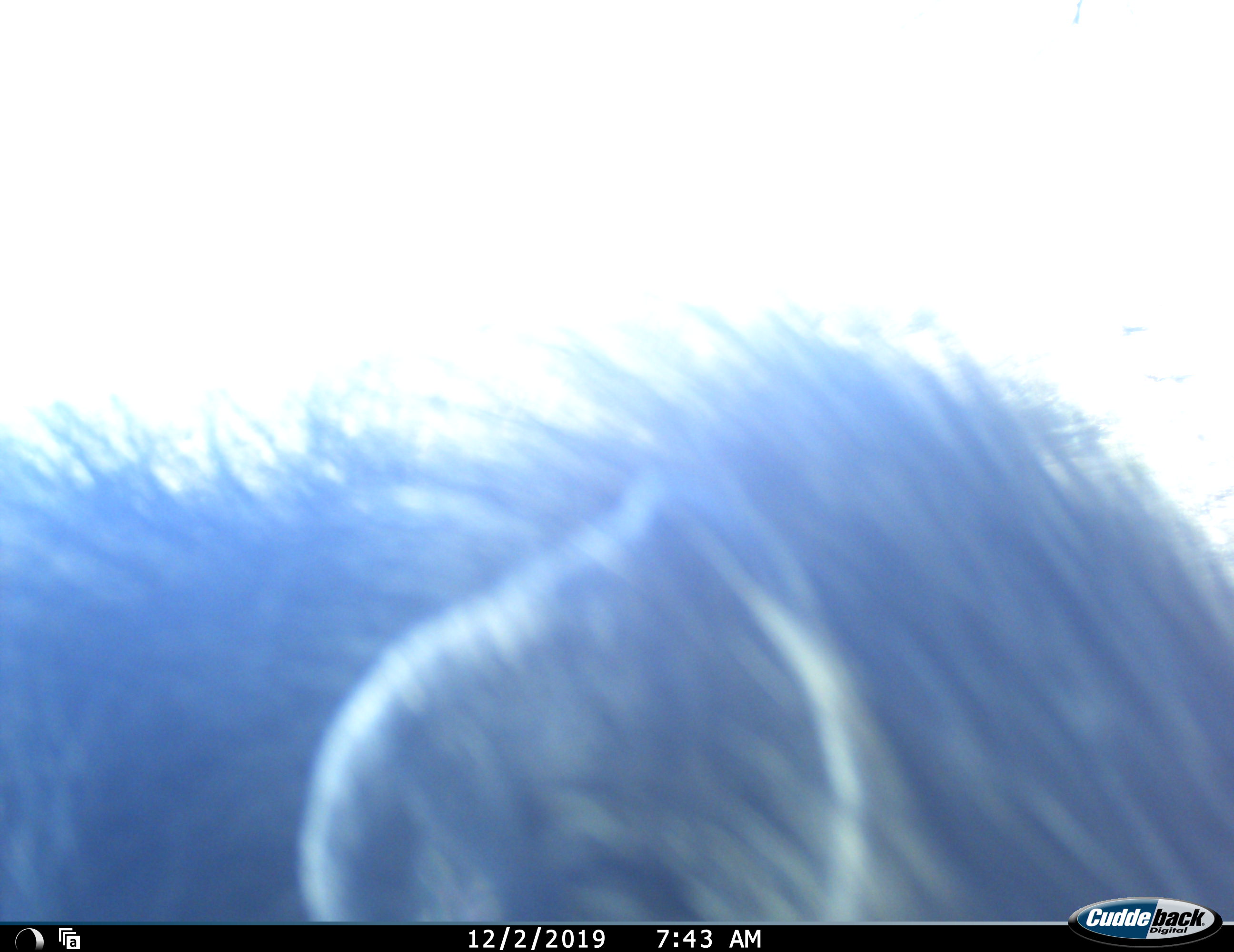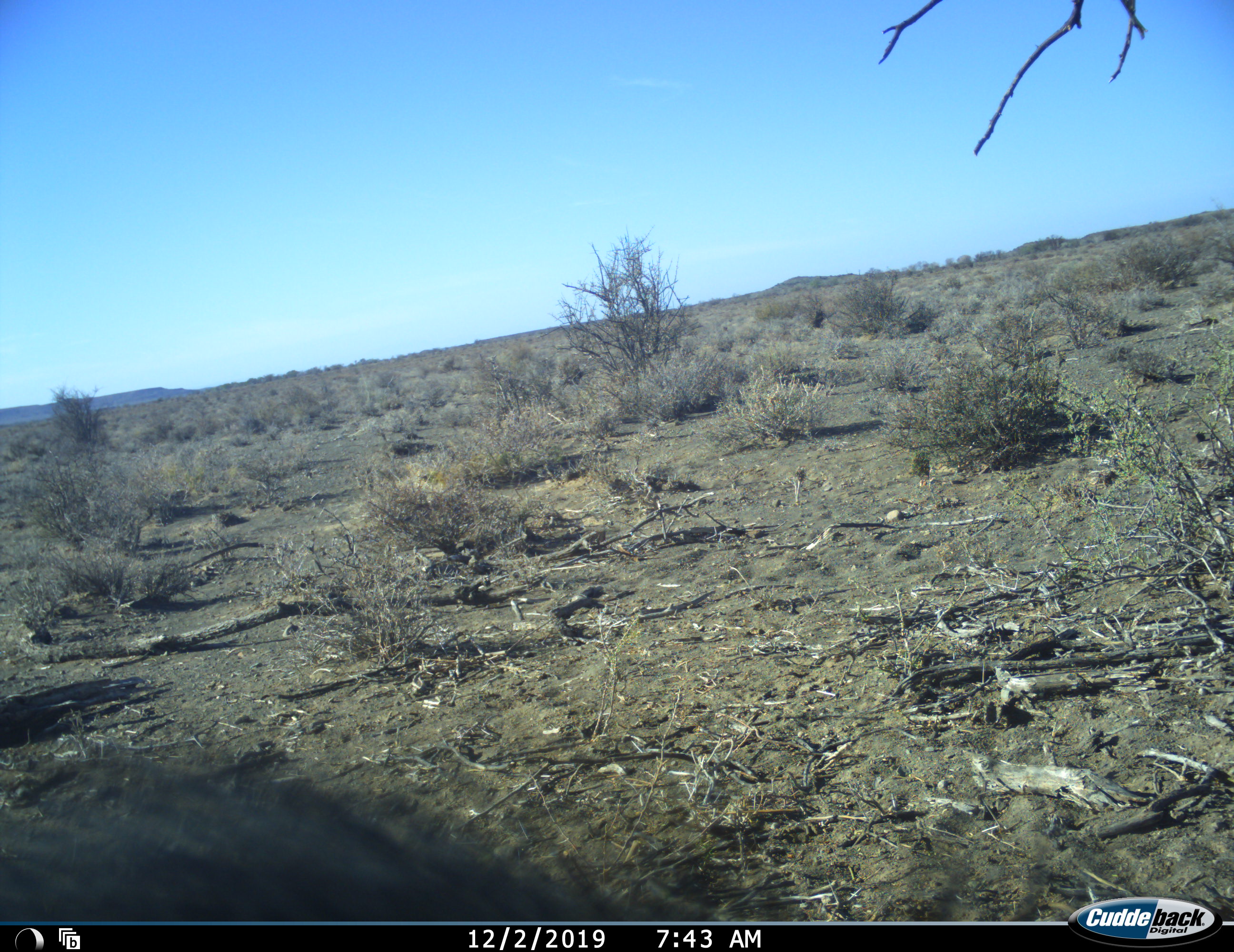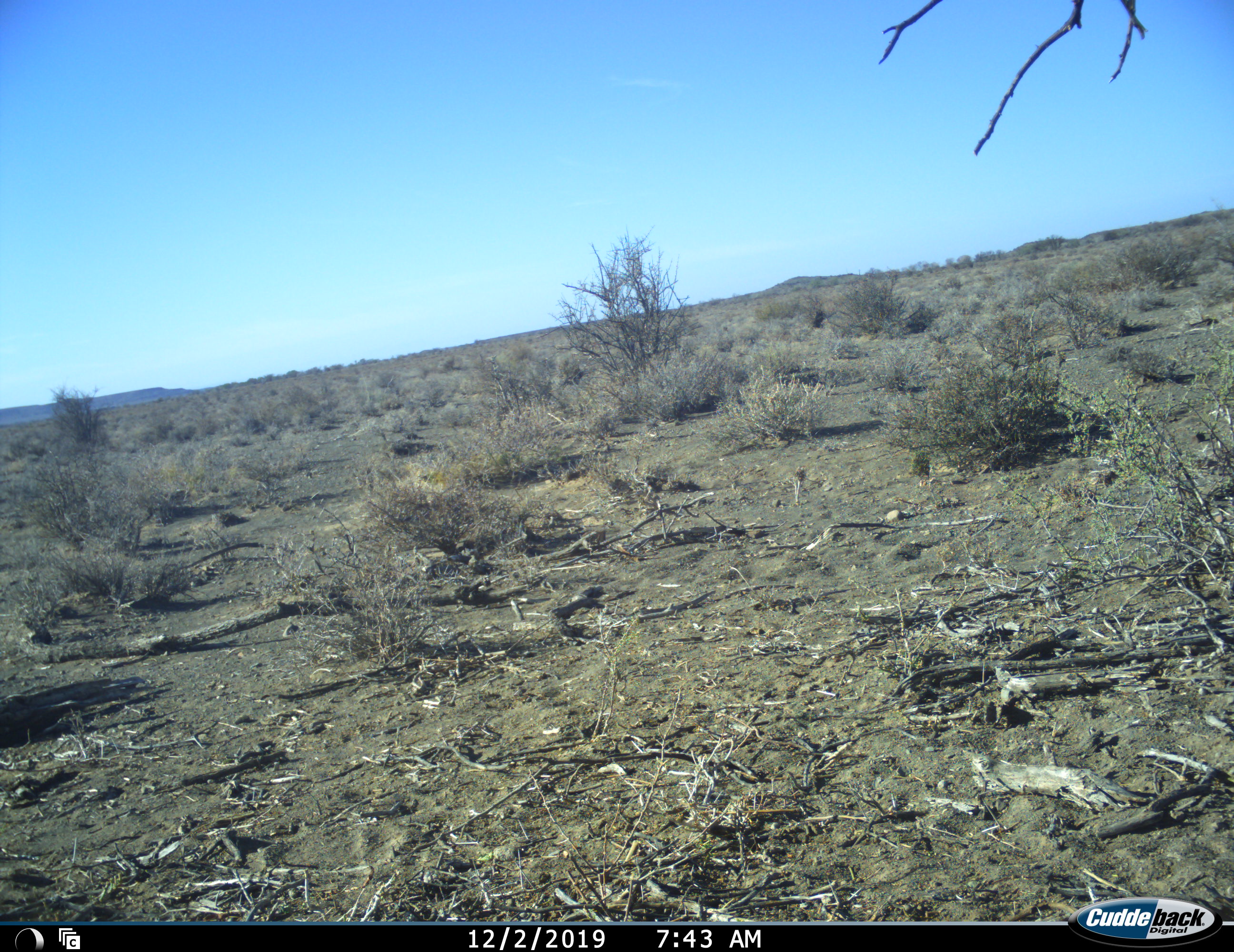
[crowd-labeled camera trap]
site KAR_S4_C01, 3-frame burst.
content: unidentified animal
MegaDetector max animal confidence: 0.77